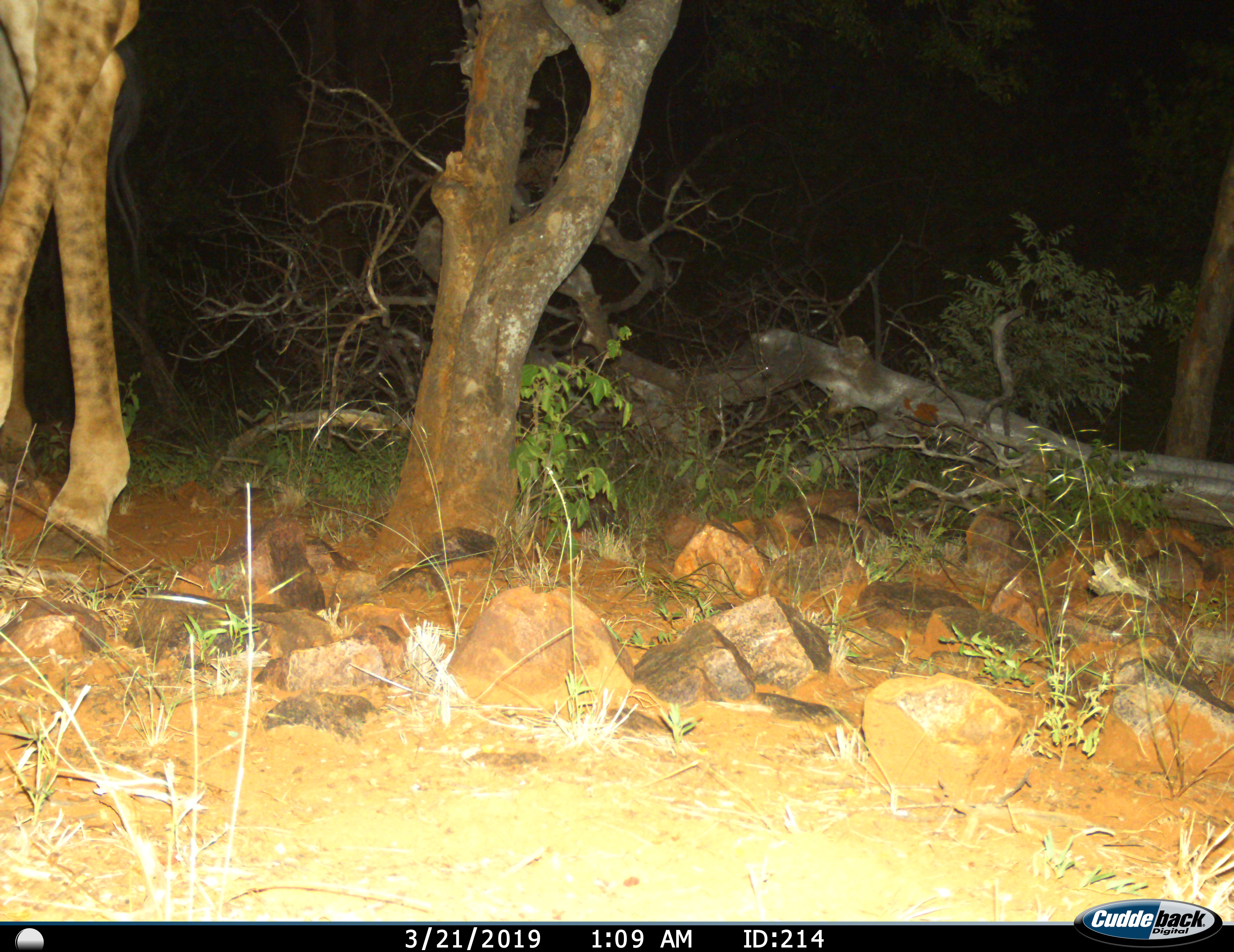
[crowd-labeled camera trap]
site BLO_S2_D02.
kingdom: Animalia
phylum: Chordata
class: Mammalia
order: Artiodactyla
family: Giraffidae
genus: Giraffa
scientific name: Giraffa camelopardalis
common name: giraffe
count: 1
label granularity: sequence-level